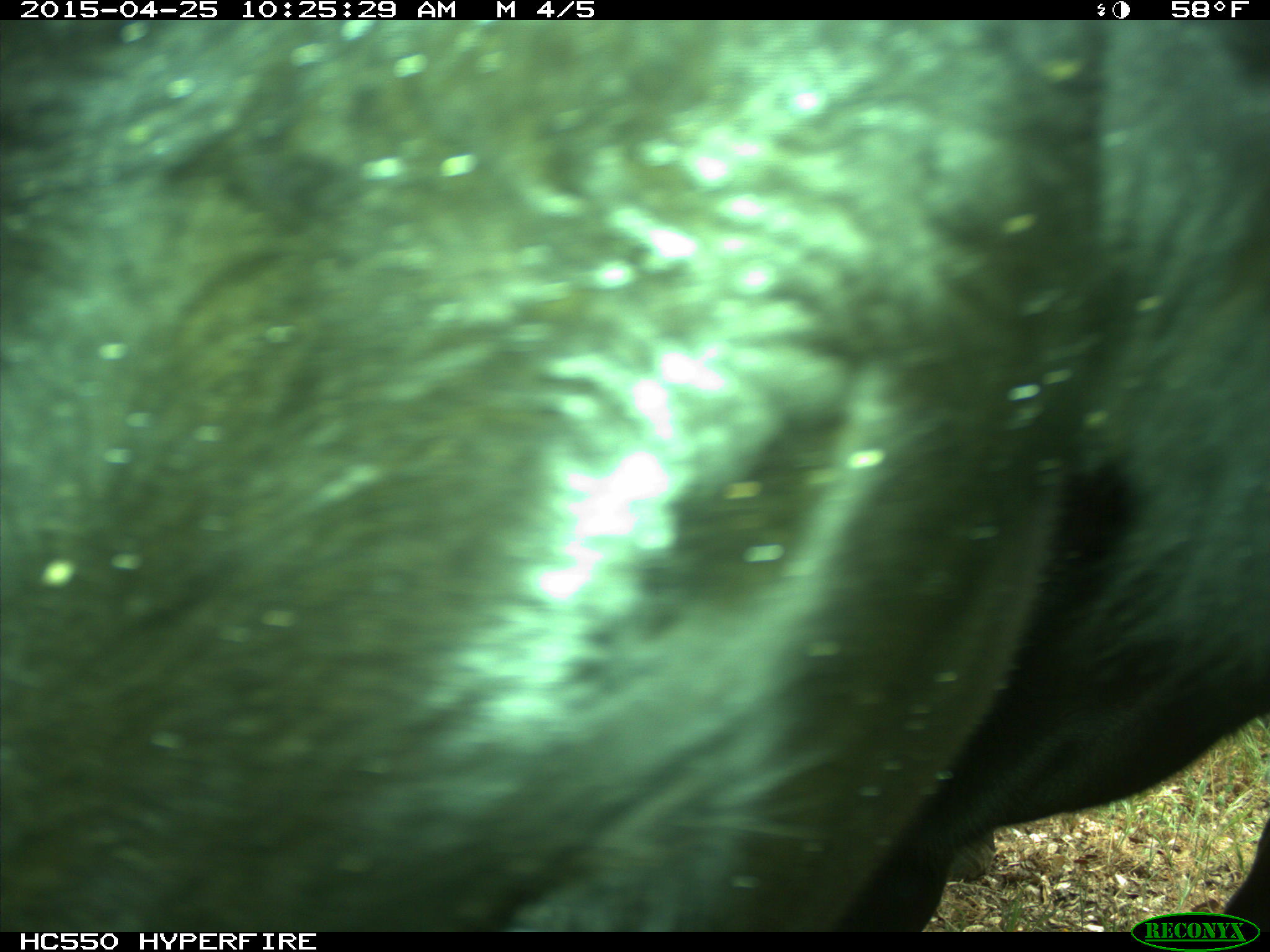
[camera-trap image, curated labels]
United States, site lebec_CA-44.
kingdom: Animalia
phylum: Chordata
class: Mammalia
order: Artiodactyla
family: Suidae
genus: Sus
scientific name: Sus scrofa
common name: wild boar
Sus scrofa (wild boar).